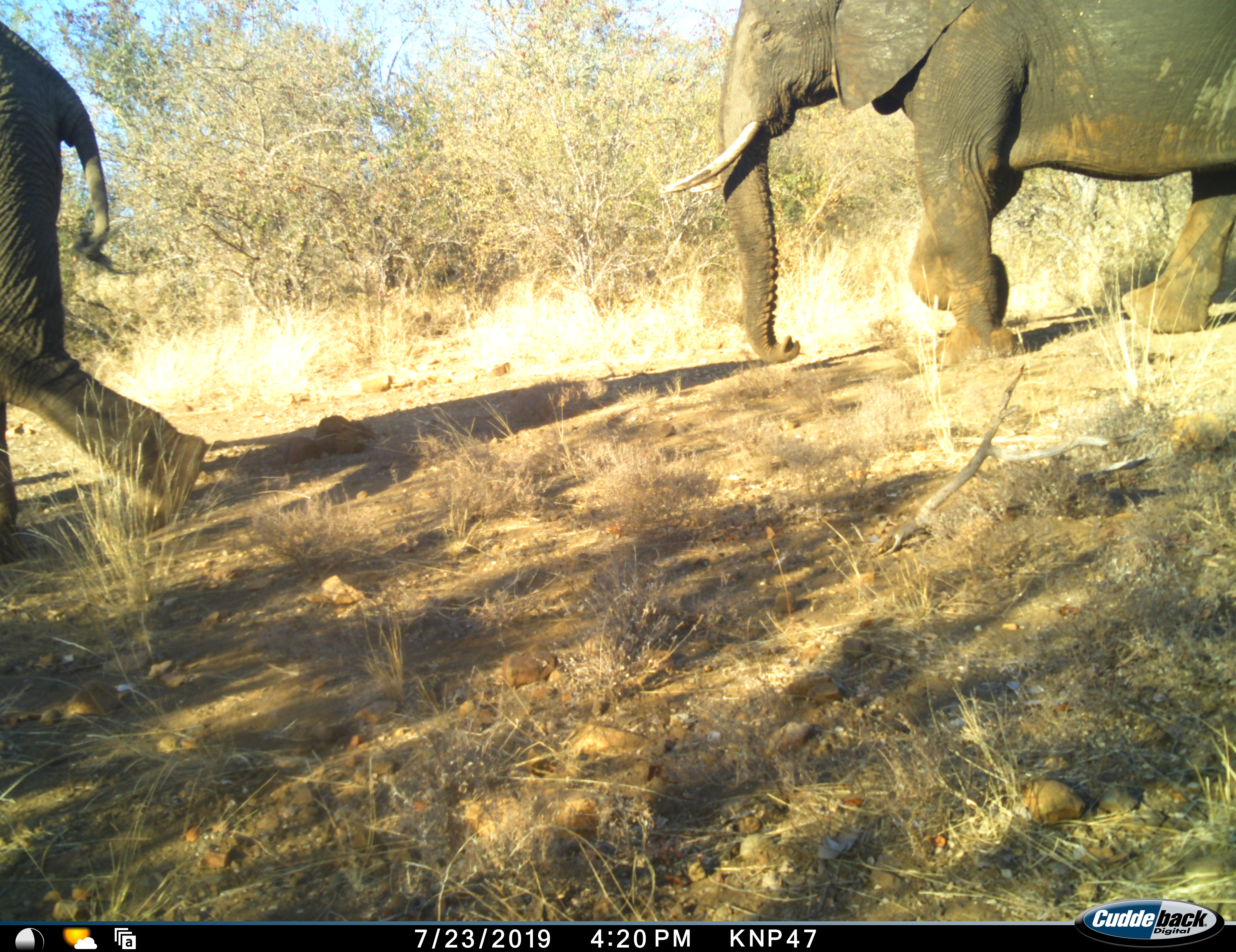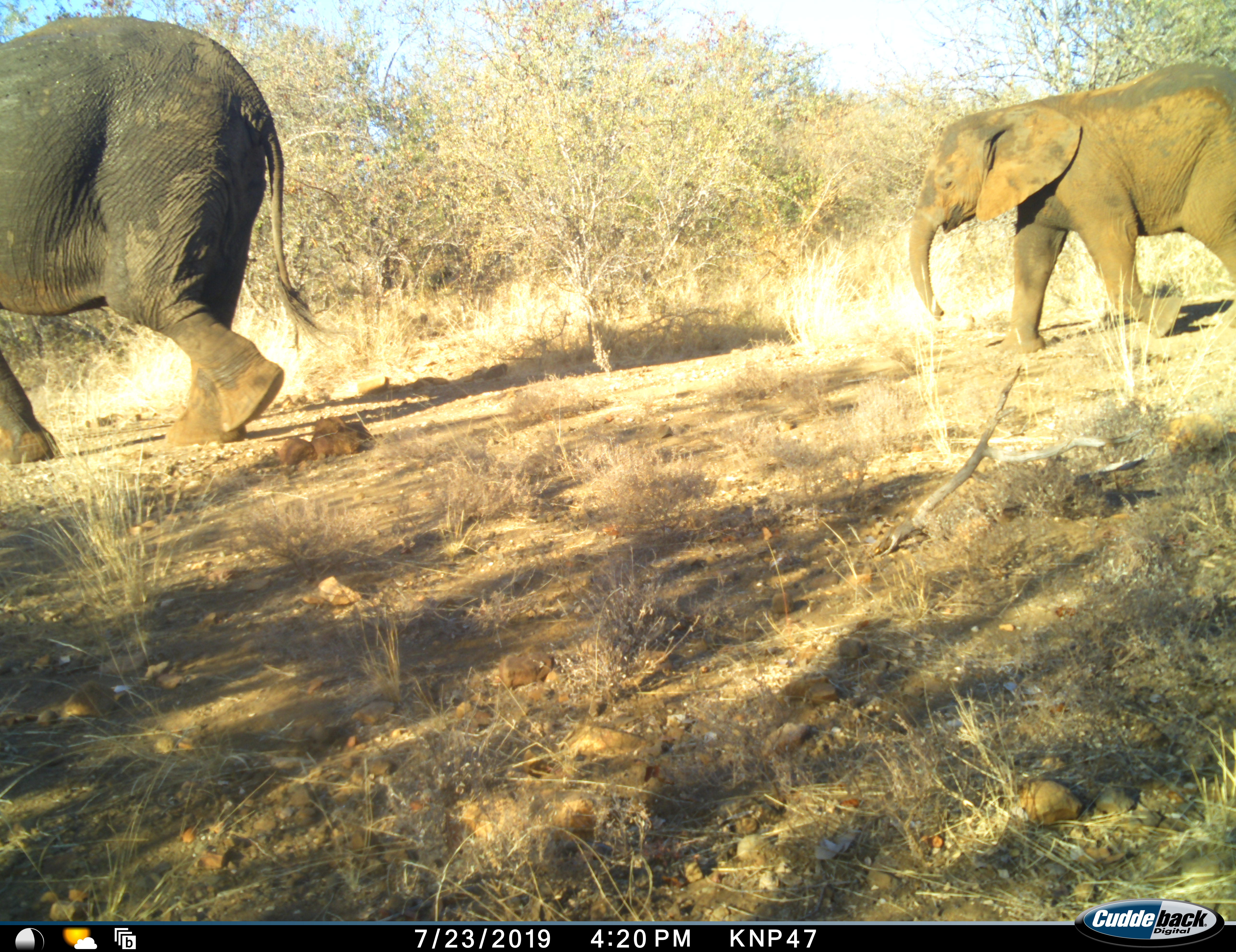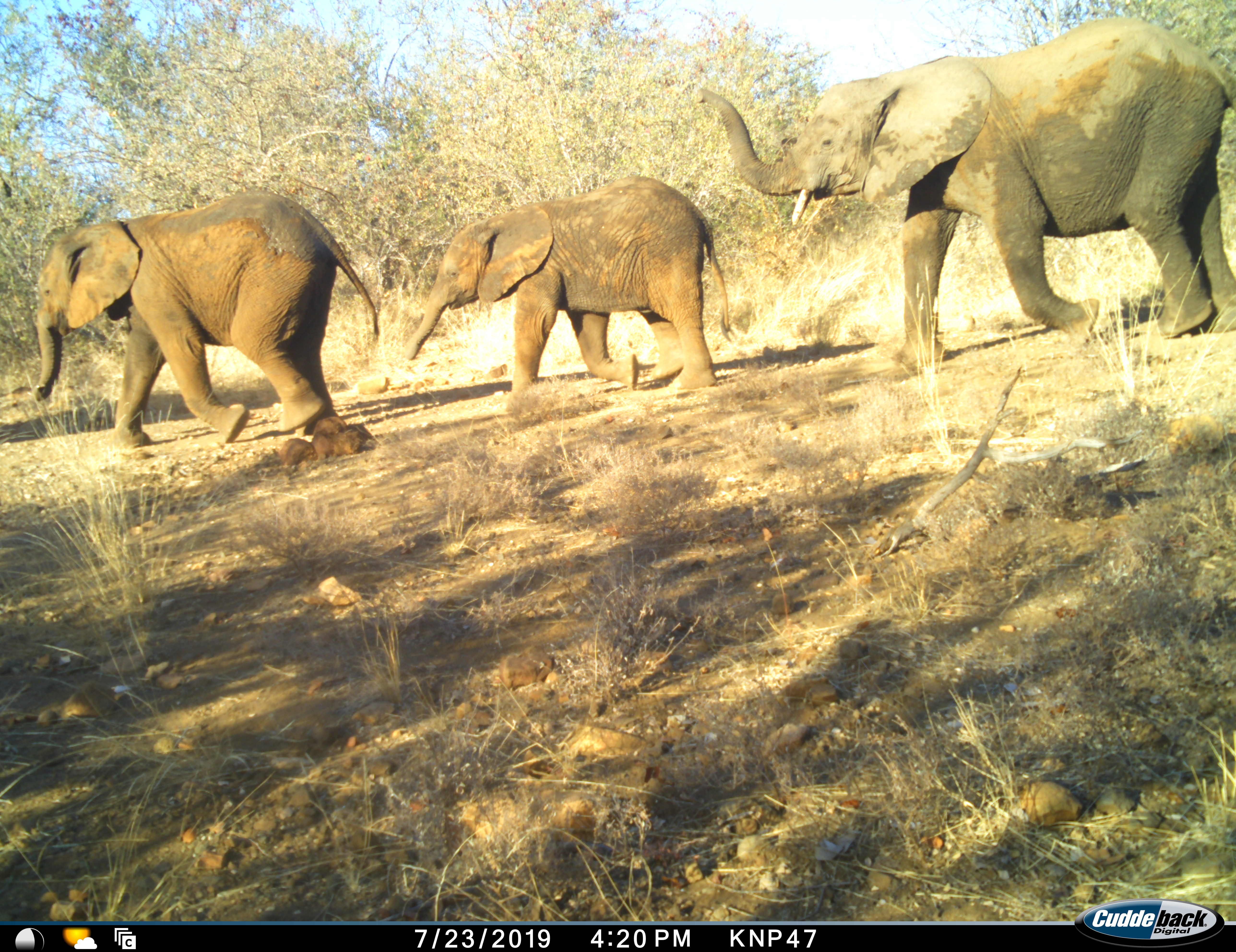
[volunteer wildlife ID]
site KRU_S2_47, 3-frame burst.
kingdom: Animalia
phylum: Chordata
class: Mammalia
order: Proboscidea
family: Elephantidae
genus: Loxodonta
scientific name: Loxodonta africana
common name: african bush elephant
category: elephant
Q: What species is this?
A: Elephant (african bush elephant) (Loxodonta africana).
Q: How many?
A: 5.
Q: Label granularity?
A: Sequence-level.